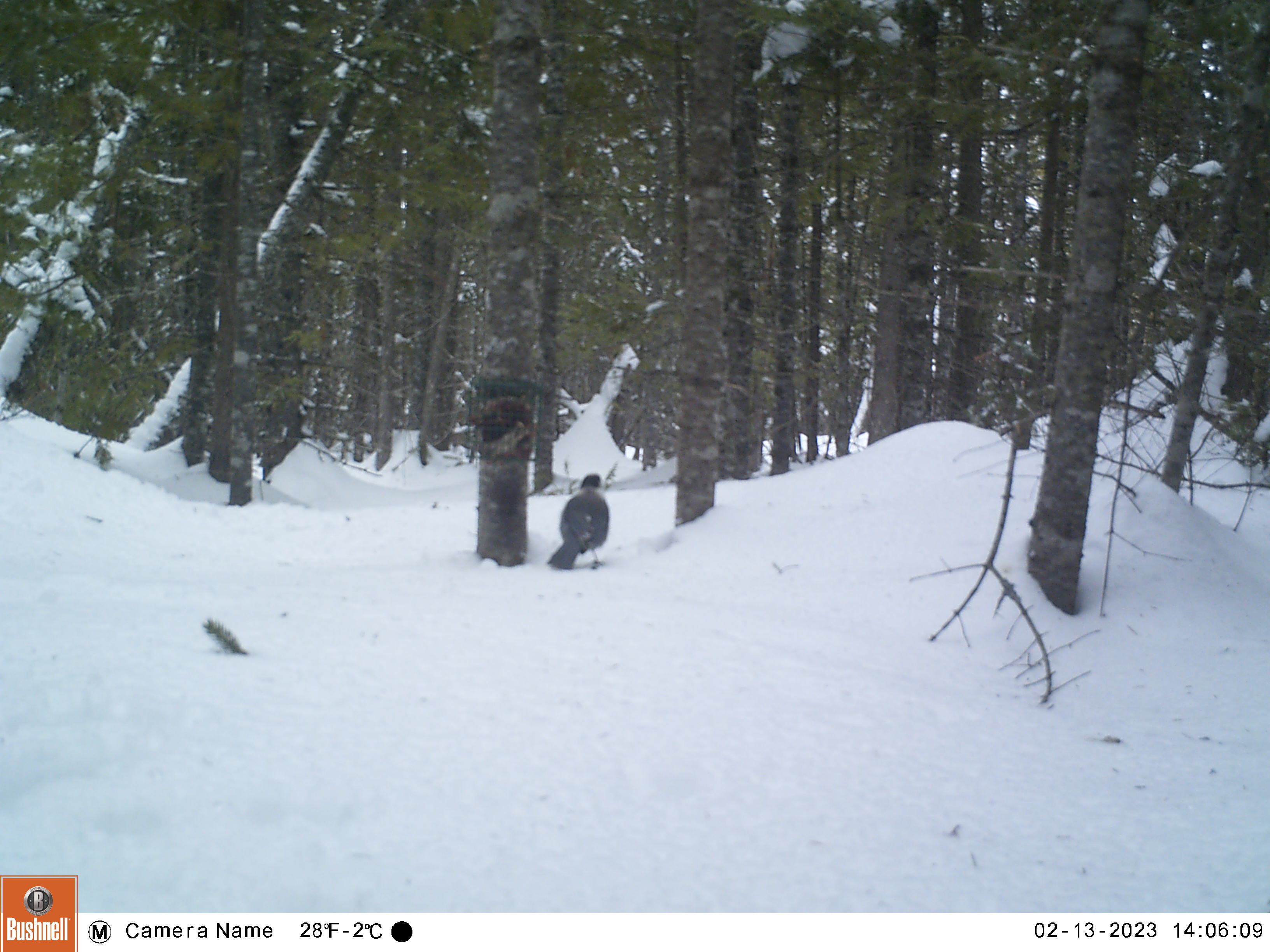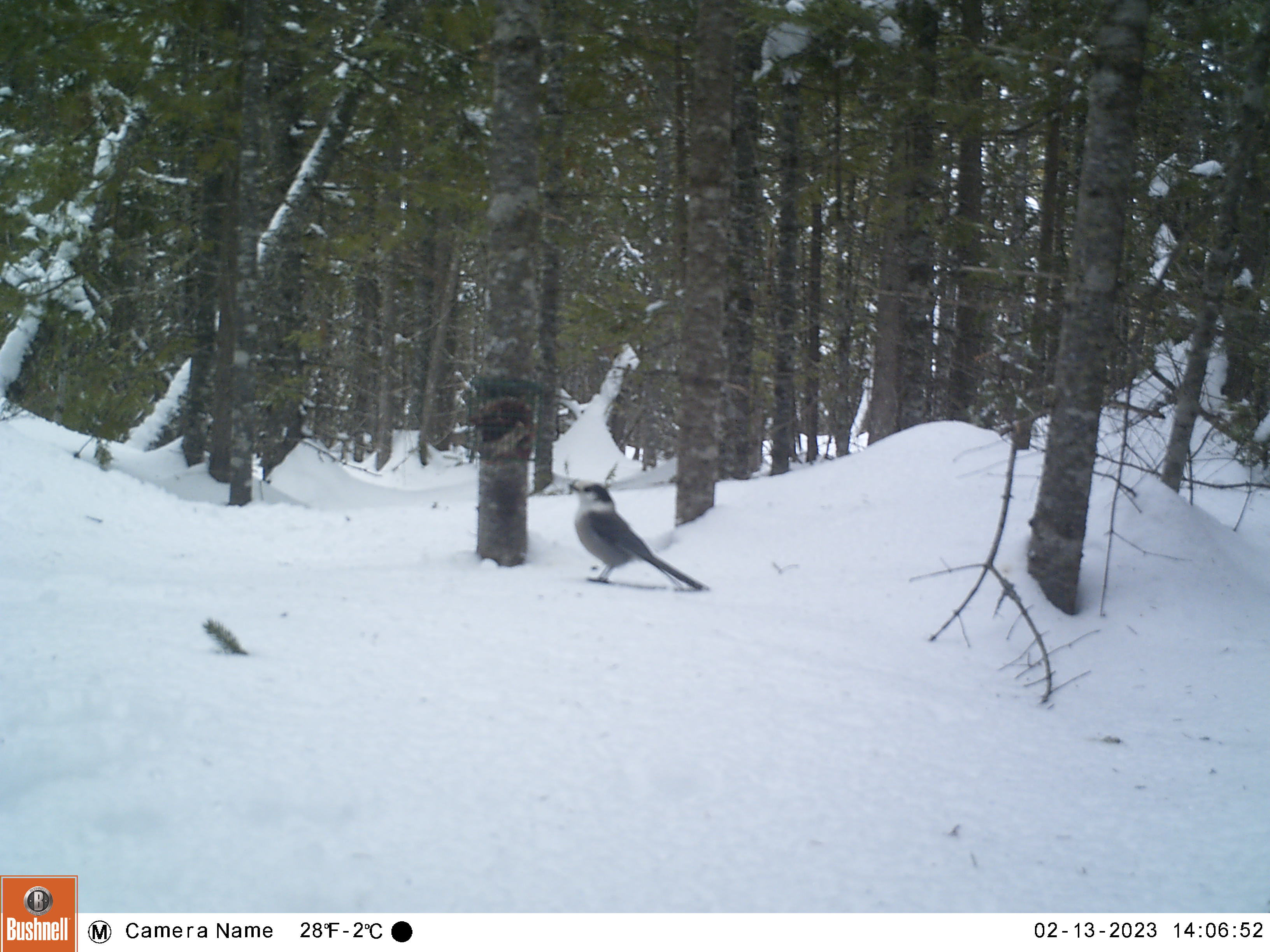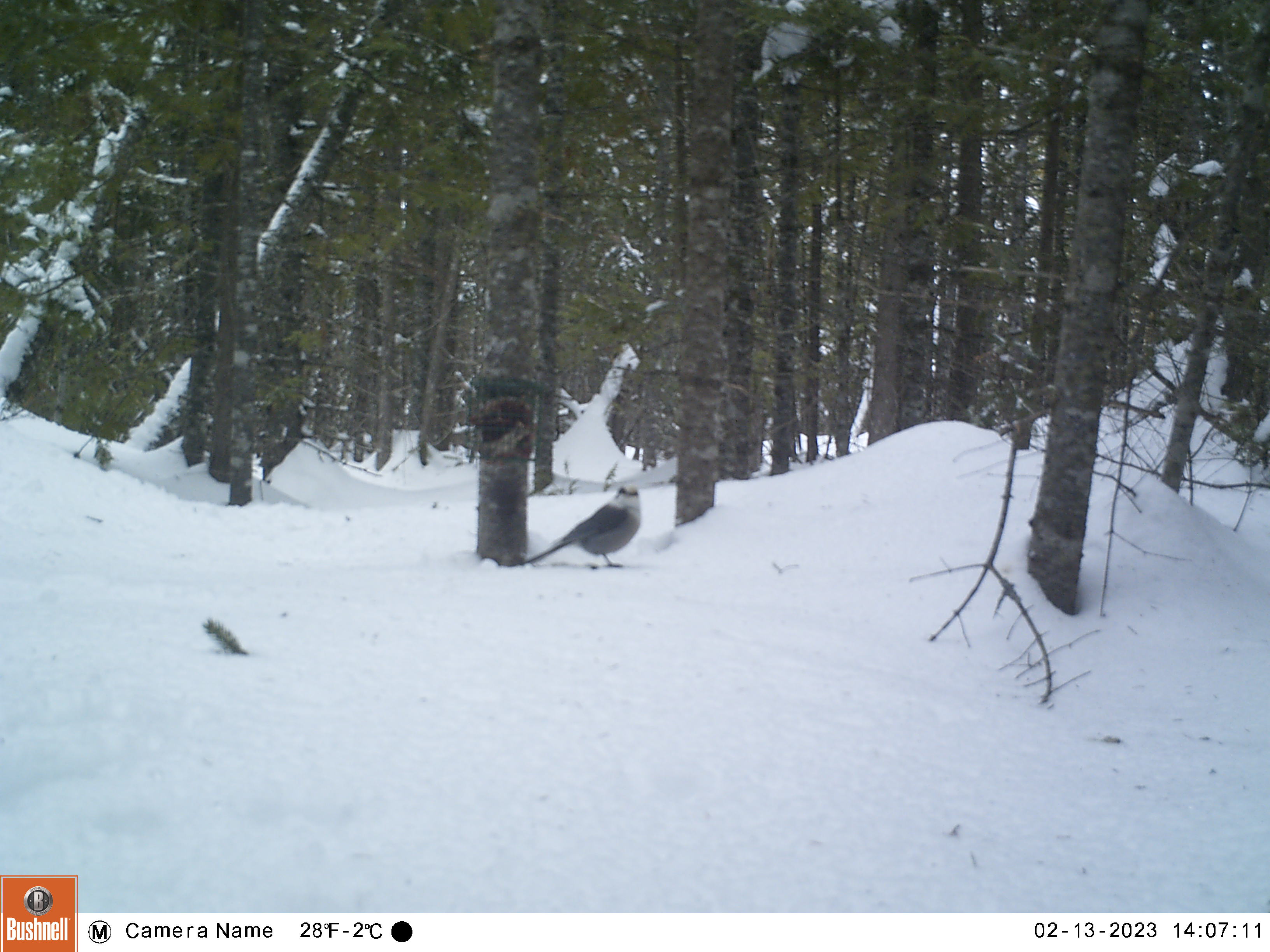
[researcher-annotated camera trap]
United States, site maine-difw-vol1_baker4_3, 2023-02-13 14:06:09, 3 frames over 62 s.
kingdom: Animalia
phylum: Chordata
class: Aves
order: Passeriformes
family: Corvidae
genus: Perisoreus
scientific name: Perisoreus canadensis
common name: canada jay